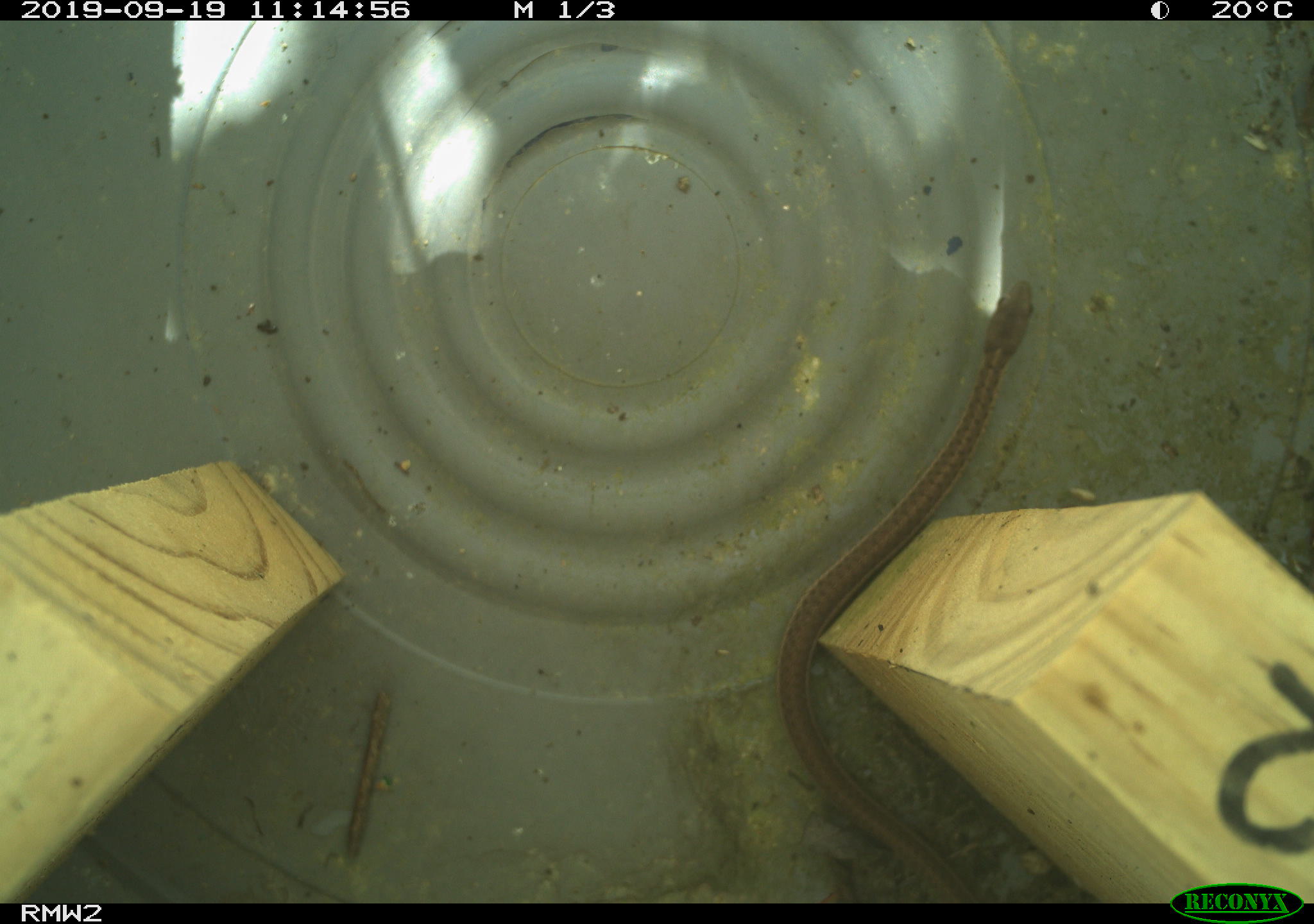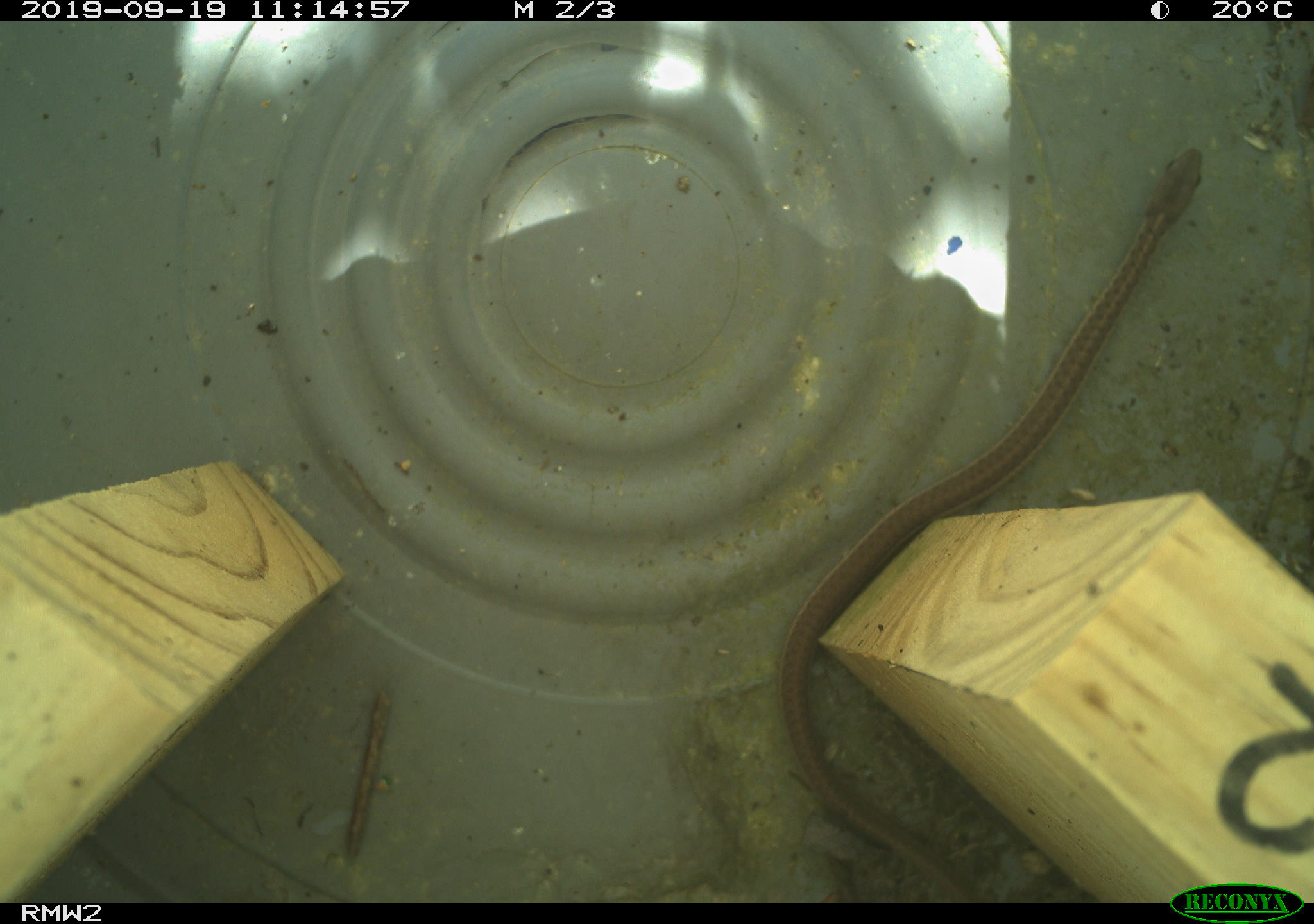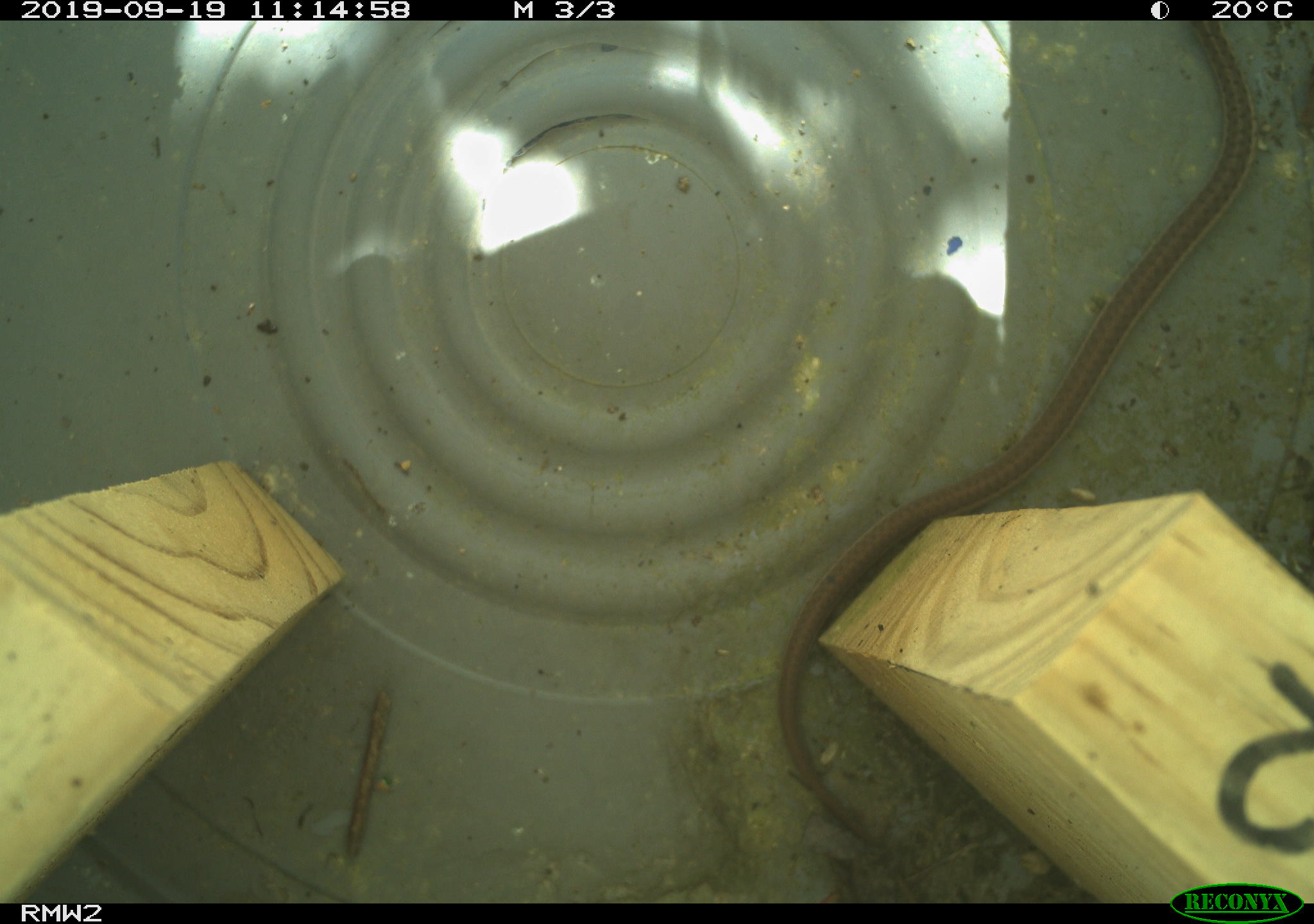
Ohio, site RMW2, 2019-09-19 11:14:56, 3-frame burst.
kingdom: Animalia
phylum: Chordata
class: Reptilia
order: Squamata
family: Colubridae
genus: Thamnophis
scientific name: Thamnophis sirtalis sirtalis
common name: eastern gartersnake